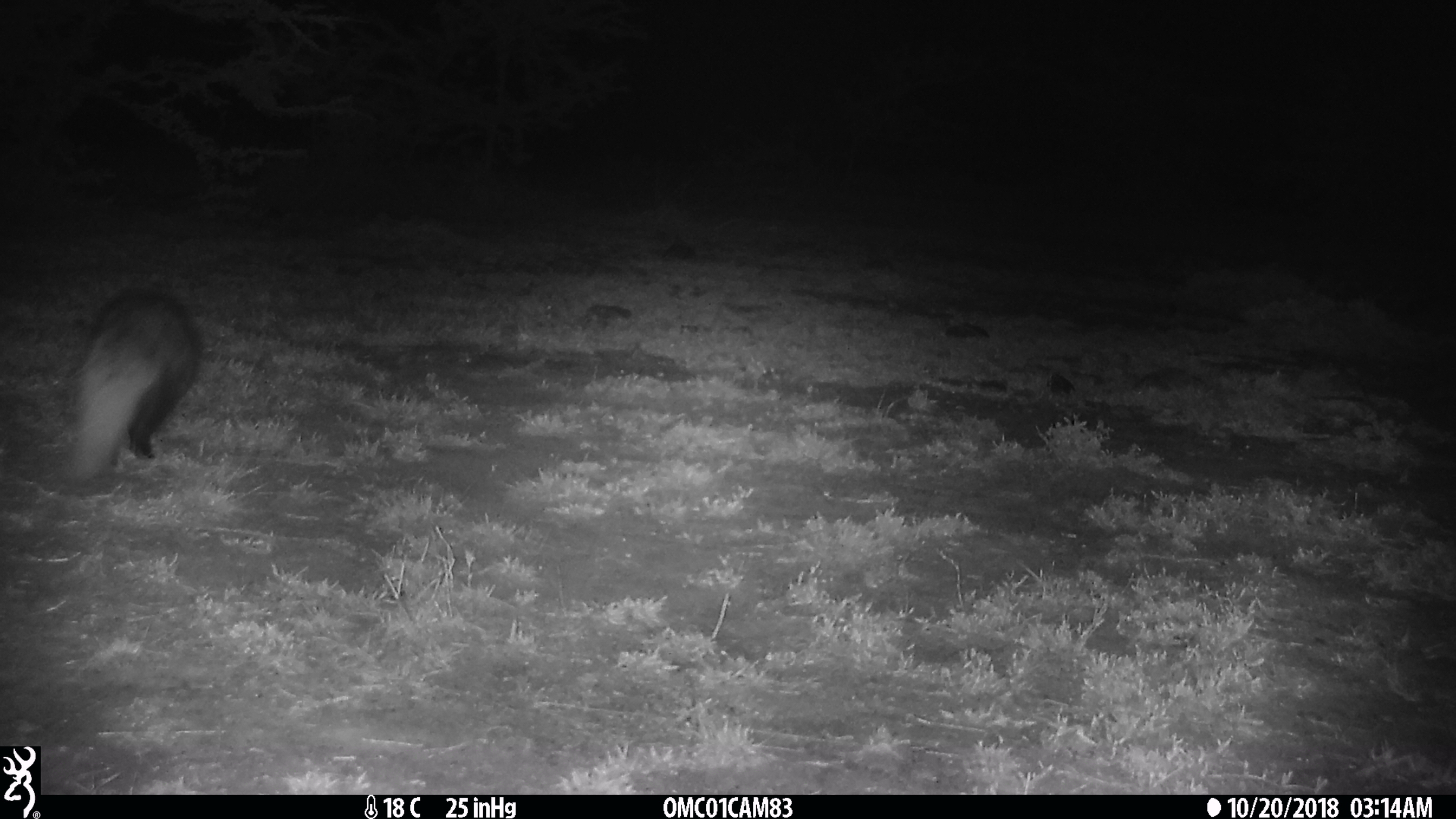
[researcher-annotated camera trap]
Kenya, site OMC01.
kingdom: Animalia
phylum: Chordata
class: Mammalia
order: Carnivora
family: Herpestidae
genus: Ichneumia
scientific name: Ichneumia albicauda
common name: white-tailed mongoose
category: mongoose white tailed